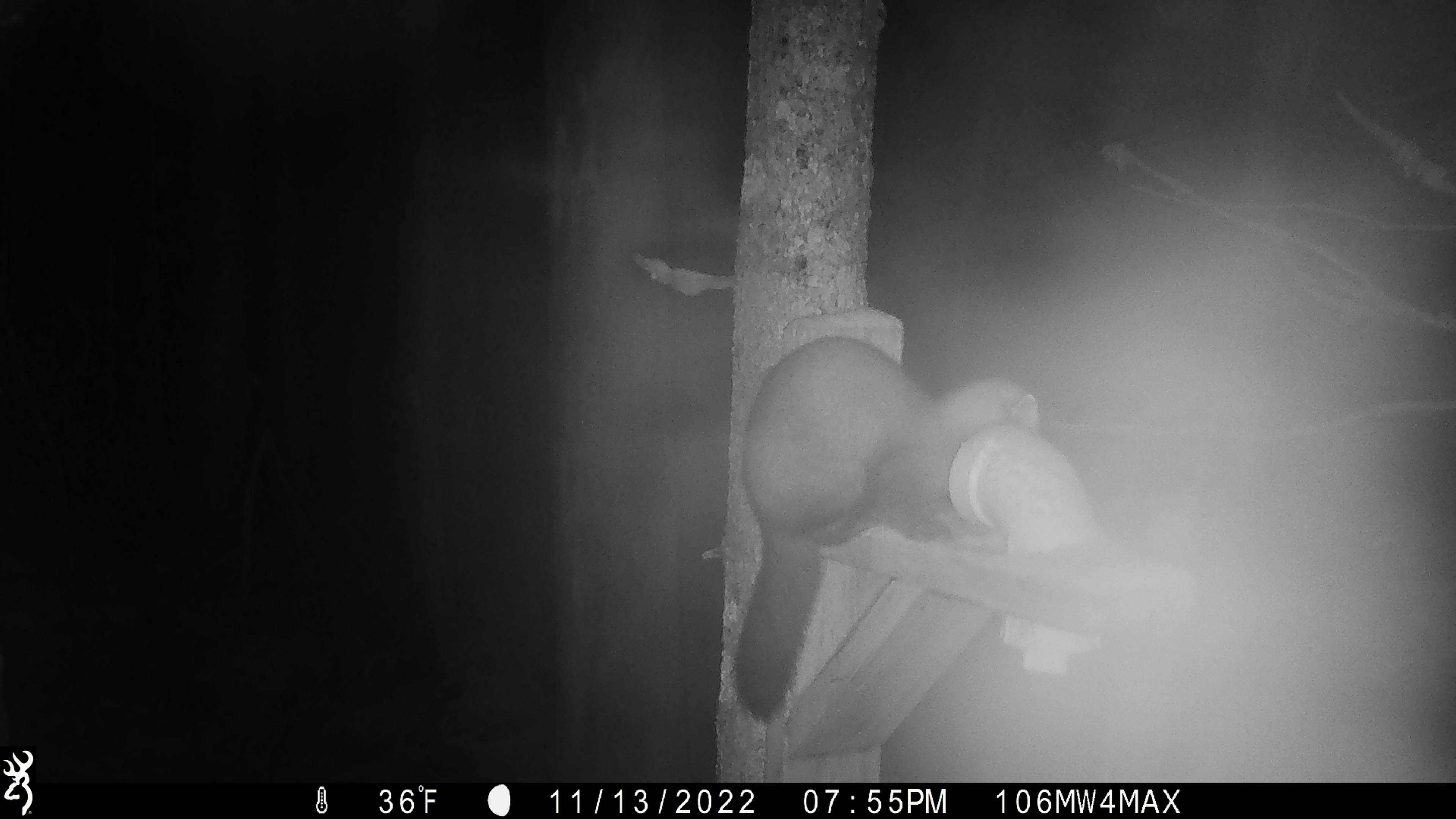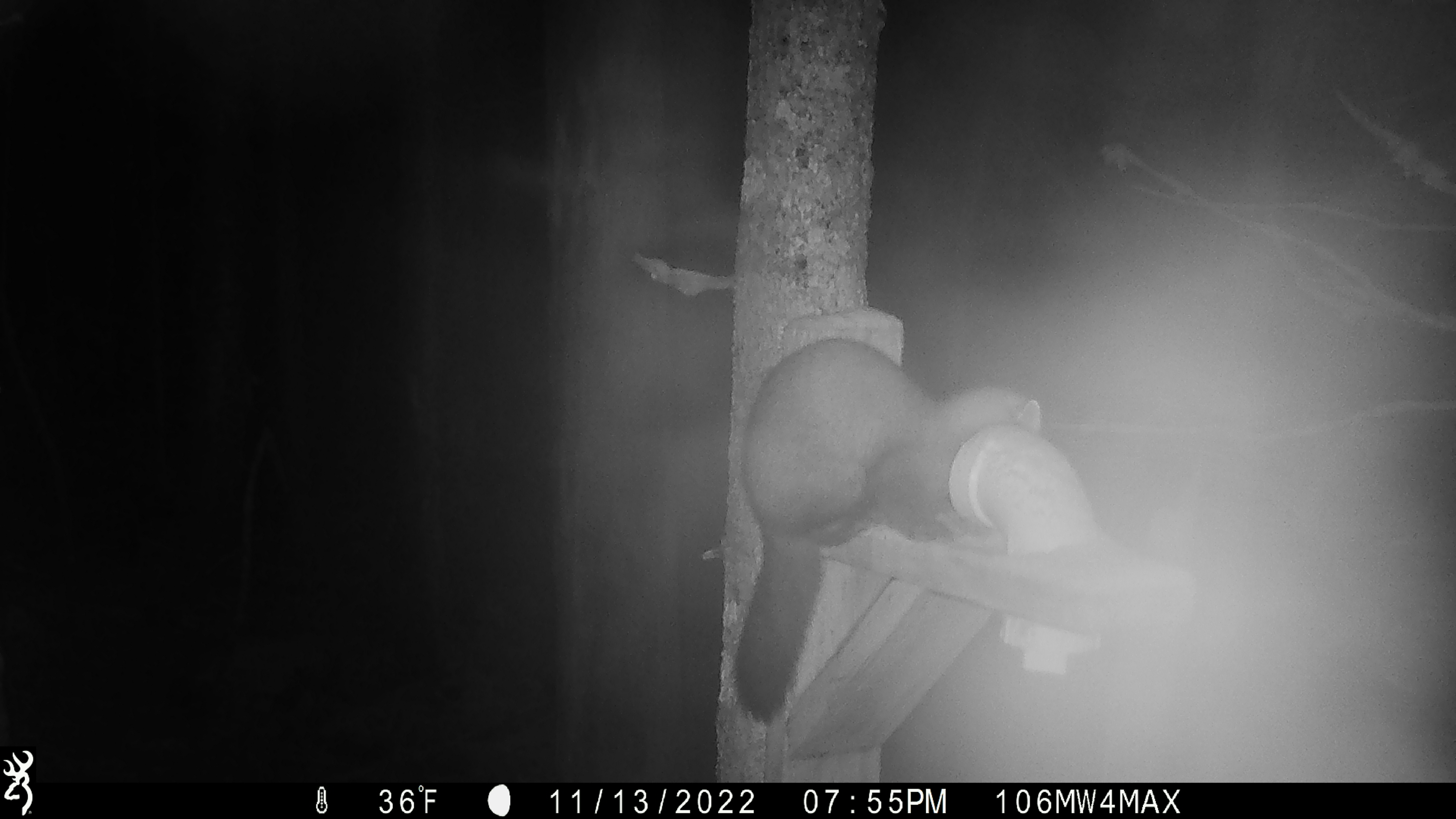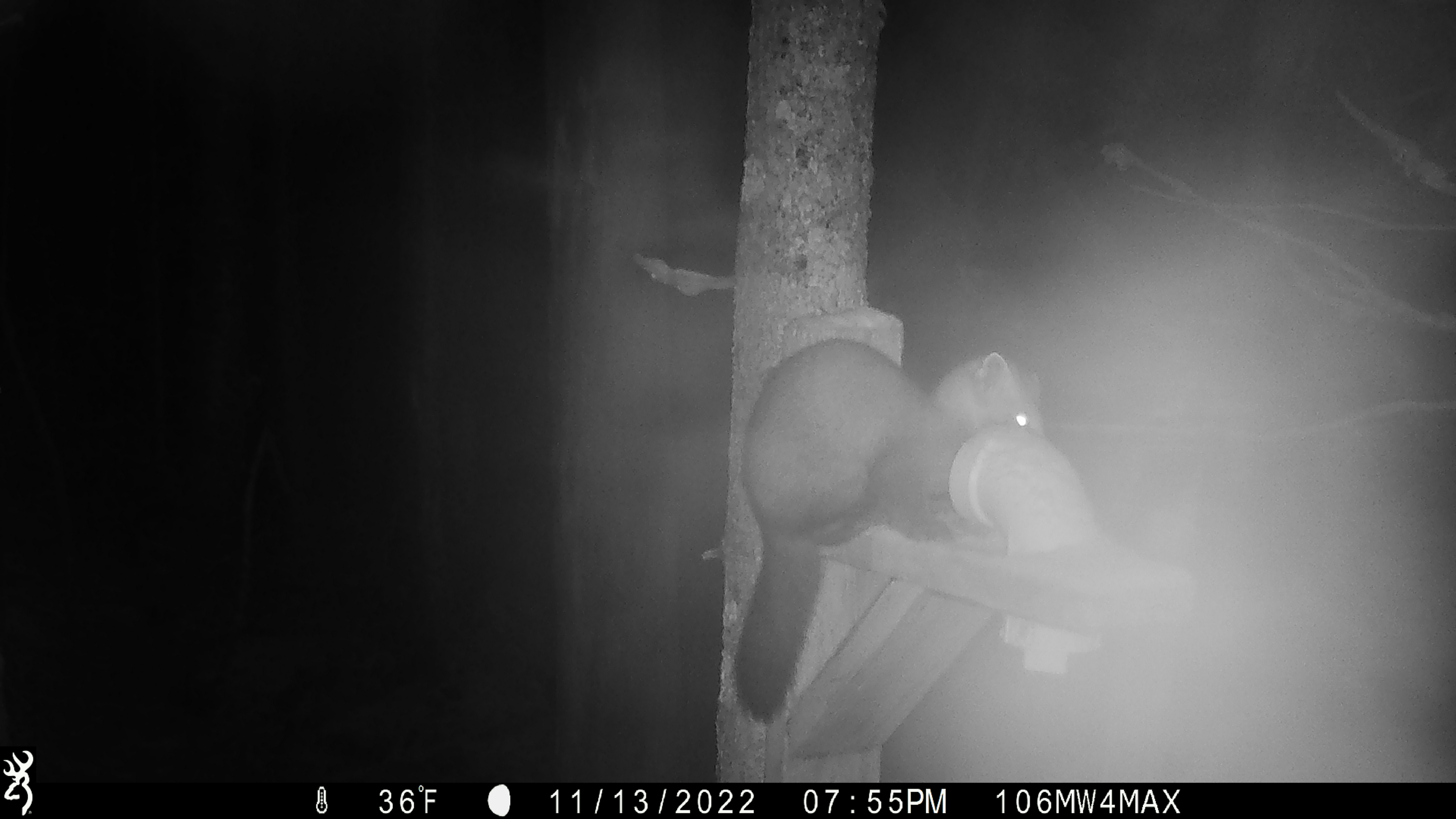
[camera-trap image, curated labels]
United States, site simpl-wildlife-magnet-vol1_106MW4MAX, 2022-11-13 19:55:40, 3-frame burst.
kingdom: Animalia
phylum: Chordata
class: Mammalia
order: Carnivora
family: Mustelidae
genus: Martes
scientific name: Martes americana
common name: american marten